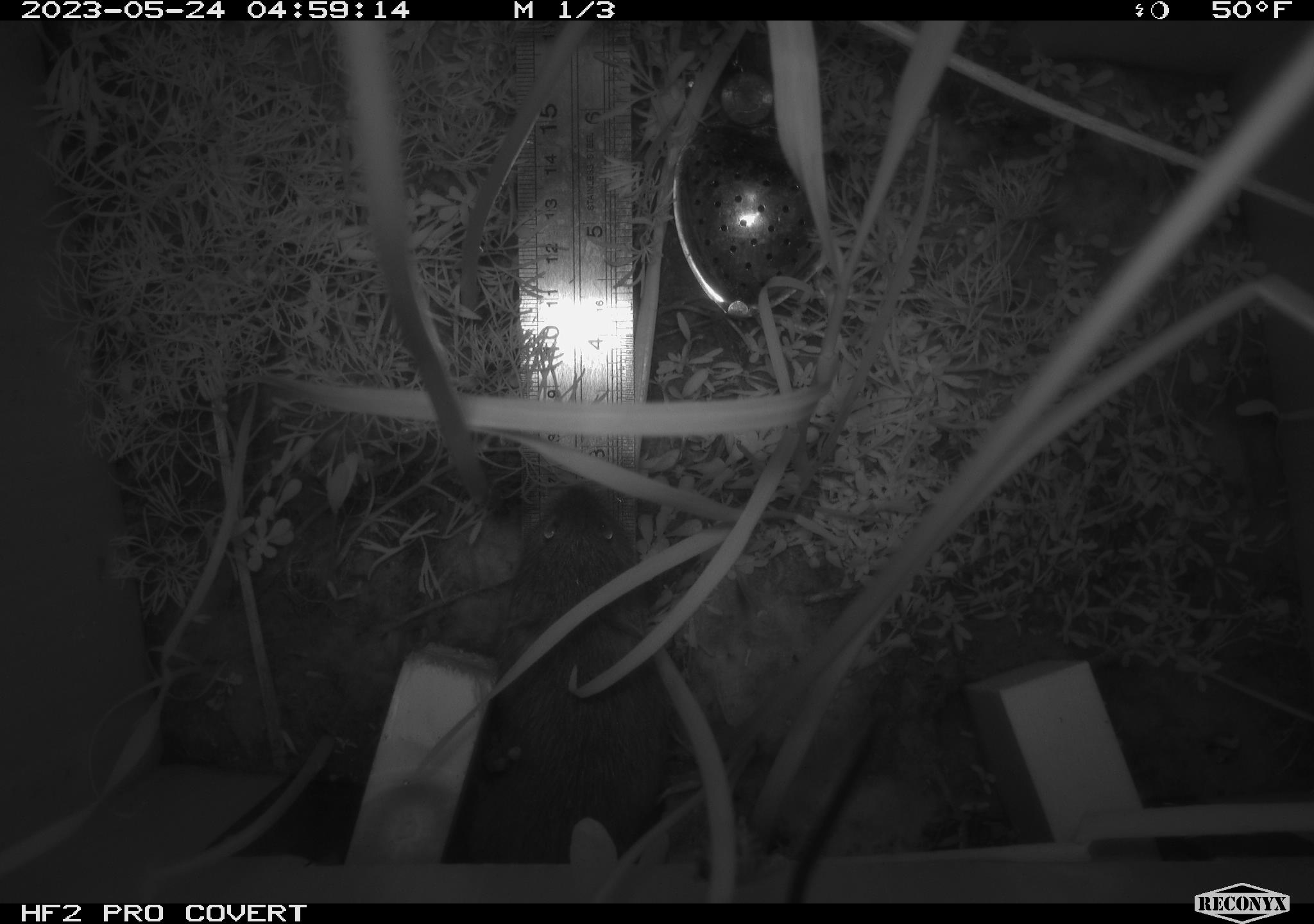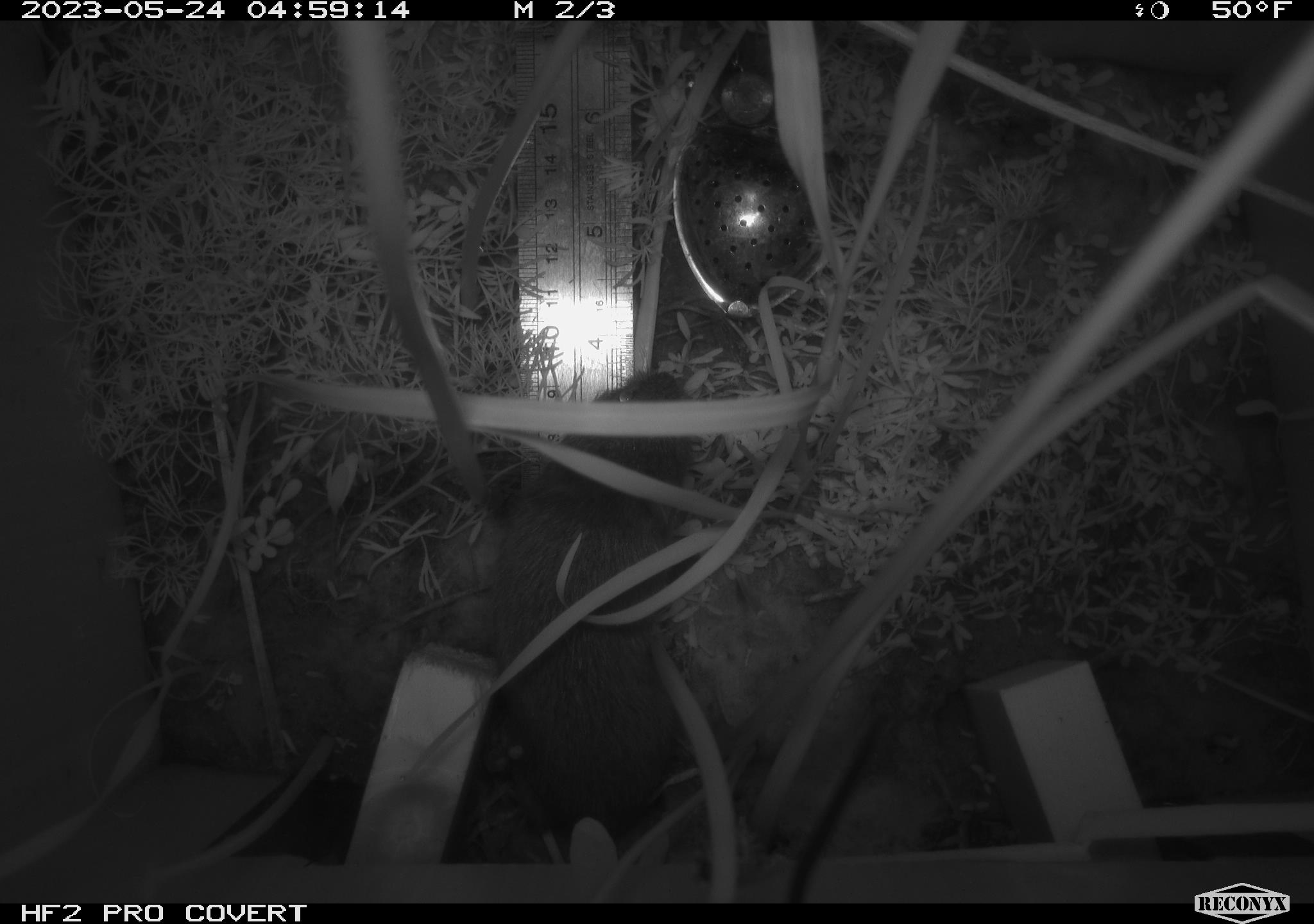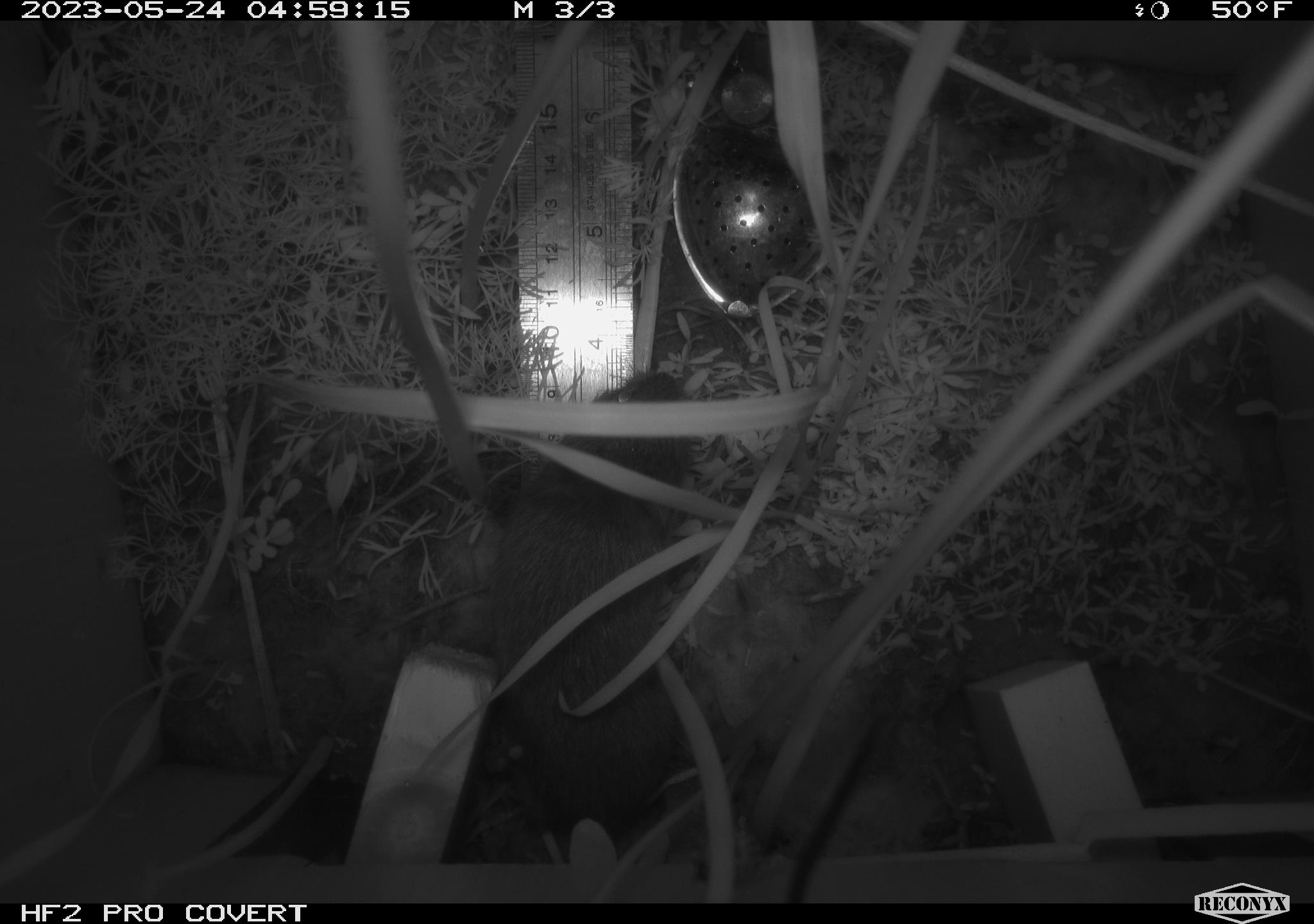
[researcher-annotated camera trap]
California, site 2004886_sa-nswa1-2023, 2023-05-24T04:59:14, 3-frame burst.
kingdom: Animalia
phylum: Chordata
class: Mammalia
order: Rodentia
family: Cricetidae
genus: Microtus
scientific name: Microtus californicus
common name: california vole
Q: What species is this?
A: California vole (Microtus californicus).